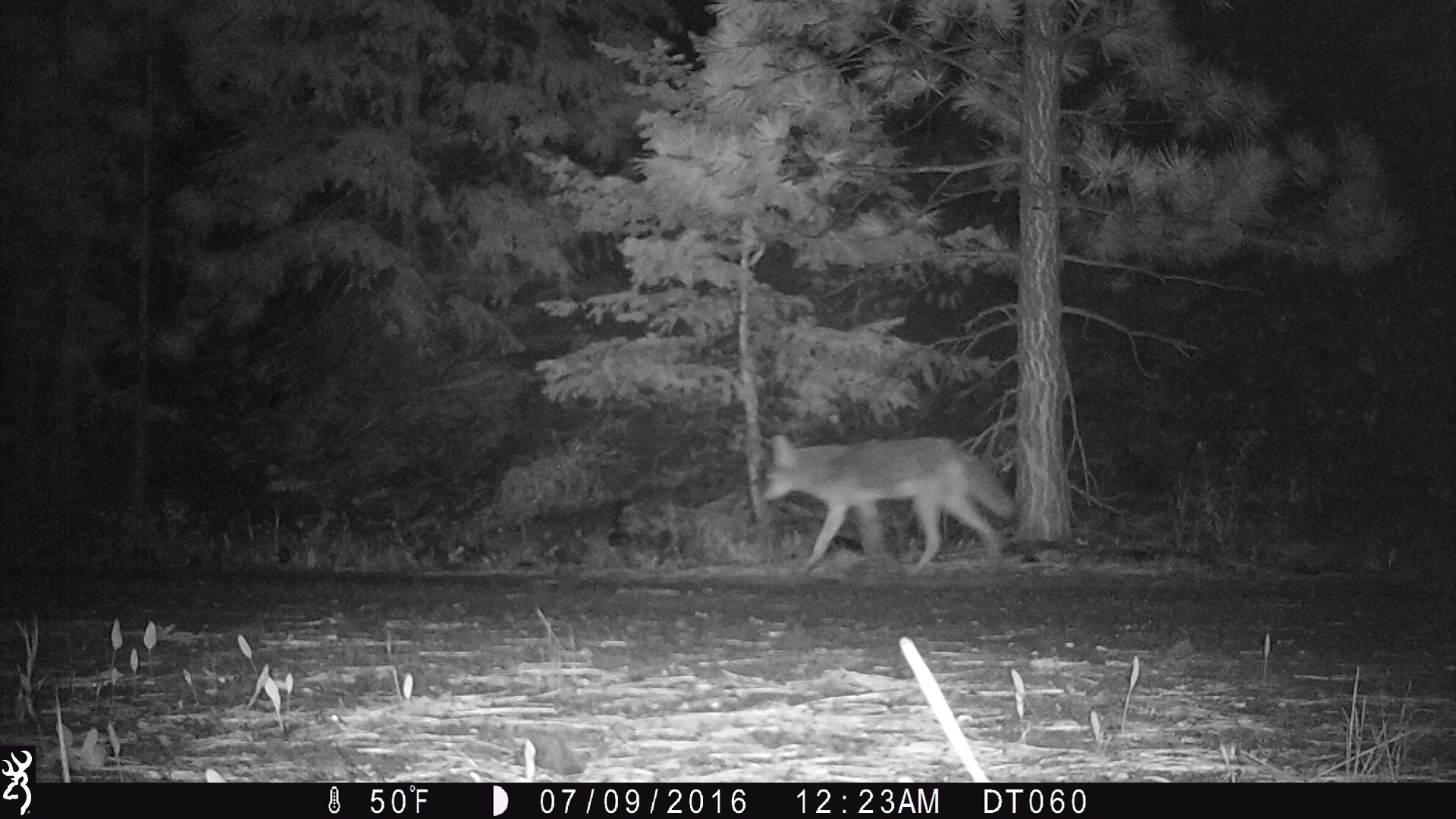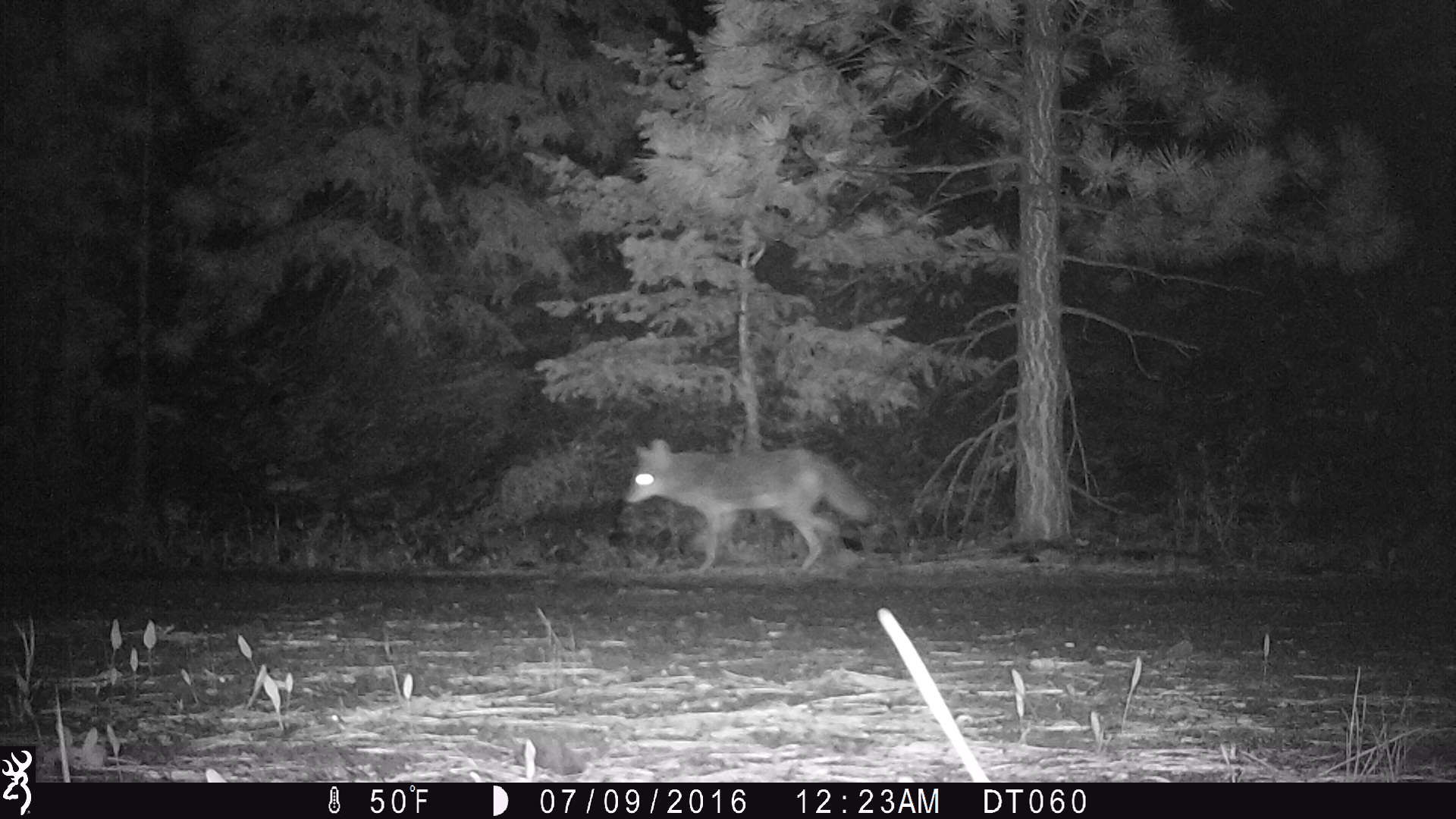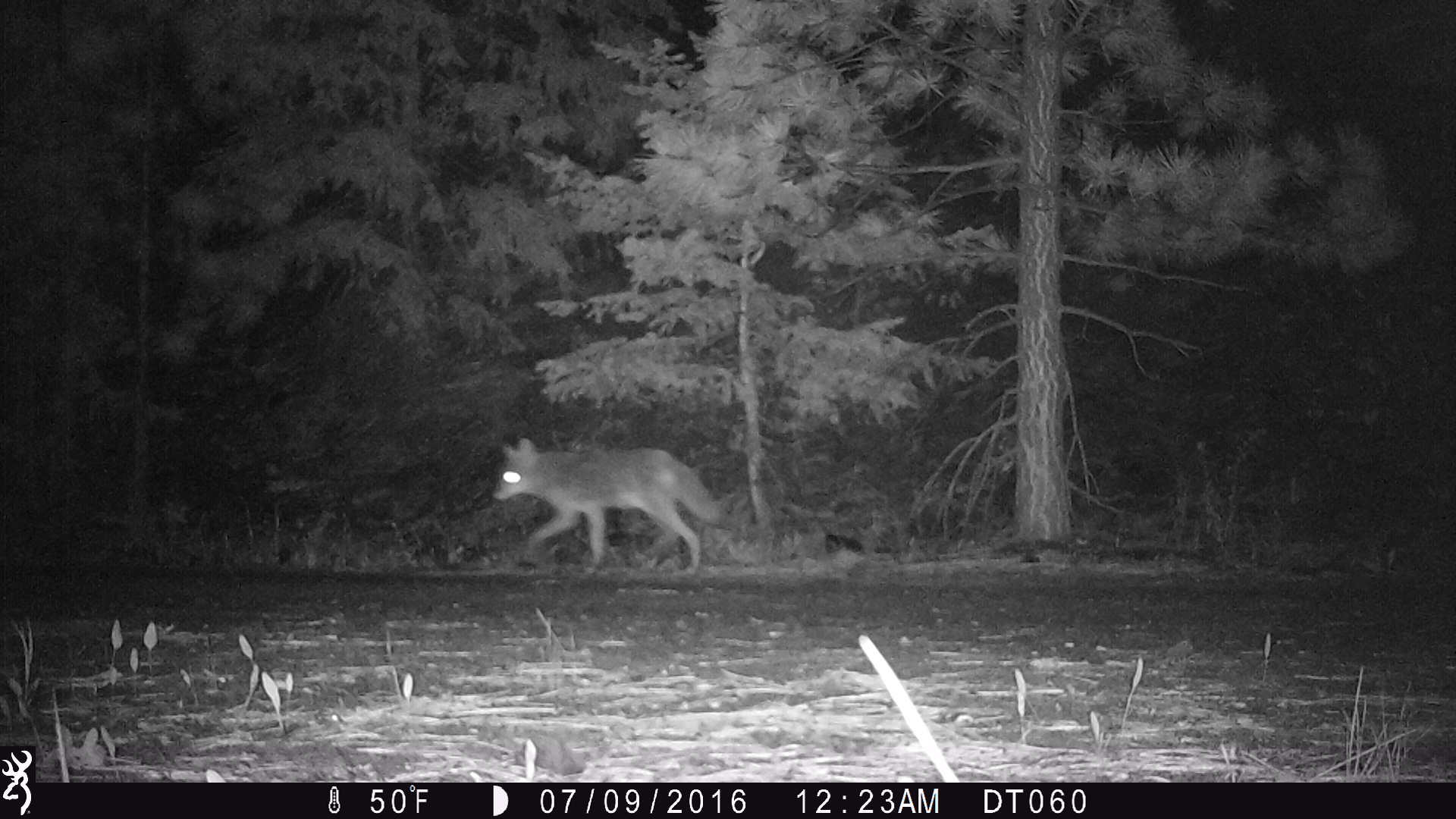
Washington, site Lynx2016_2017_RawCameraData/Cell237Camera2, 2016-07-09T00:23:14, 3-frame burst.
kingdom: Animalia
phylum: Chordata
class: Mammalia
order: Carnivora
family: Canidae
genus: Canis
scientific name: Canis latrans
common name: coyote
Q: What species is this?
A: Canis latrans (coyote).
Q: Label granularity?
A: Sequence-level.